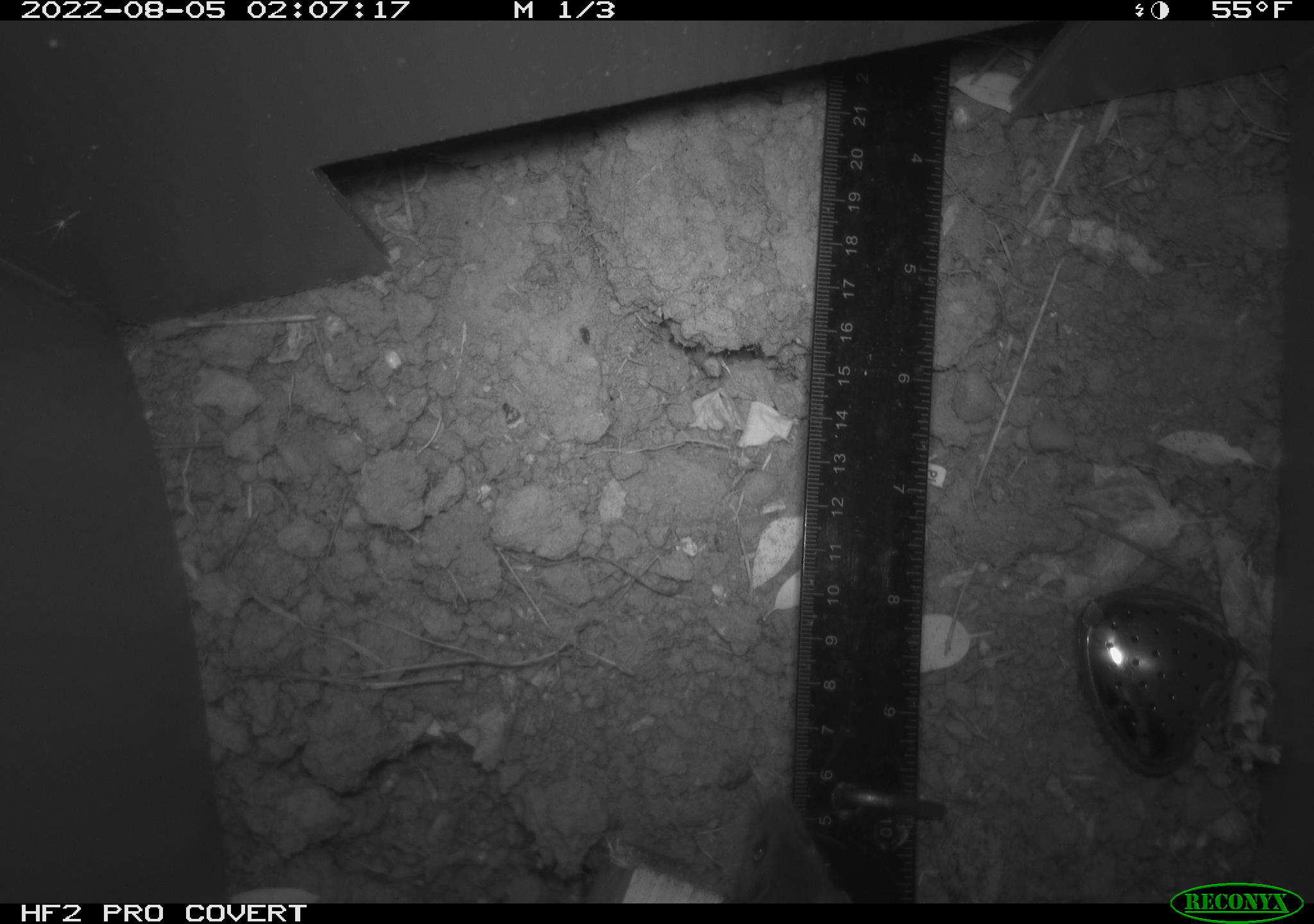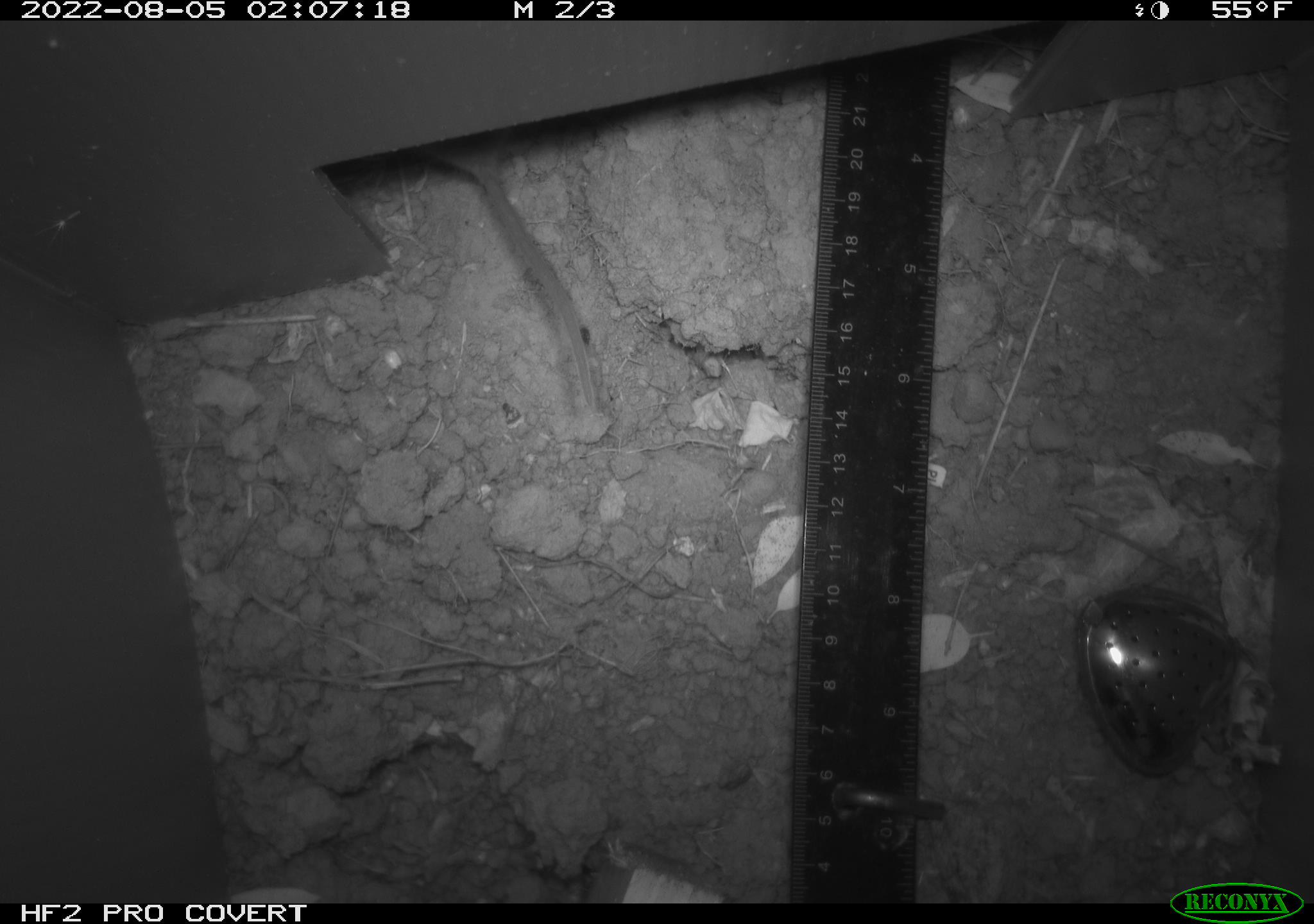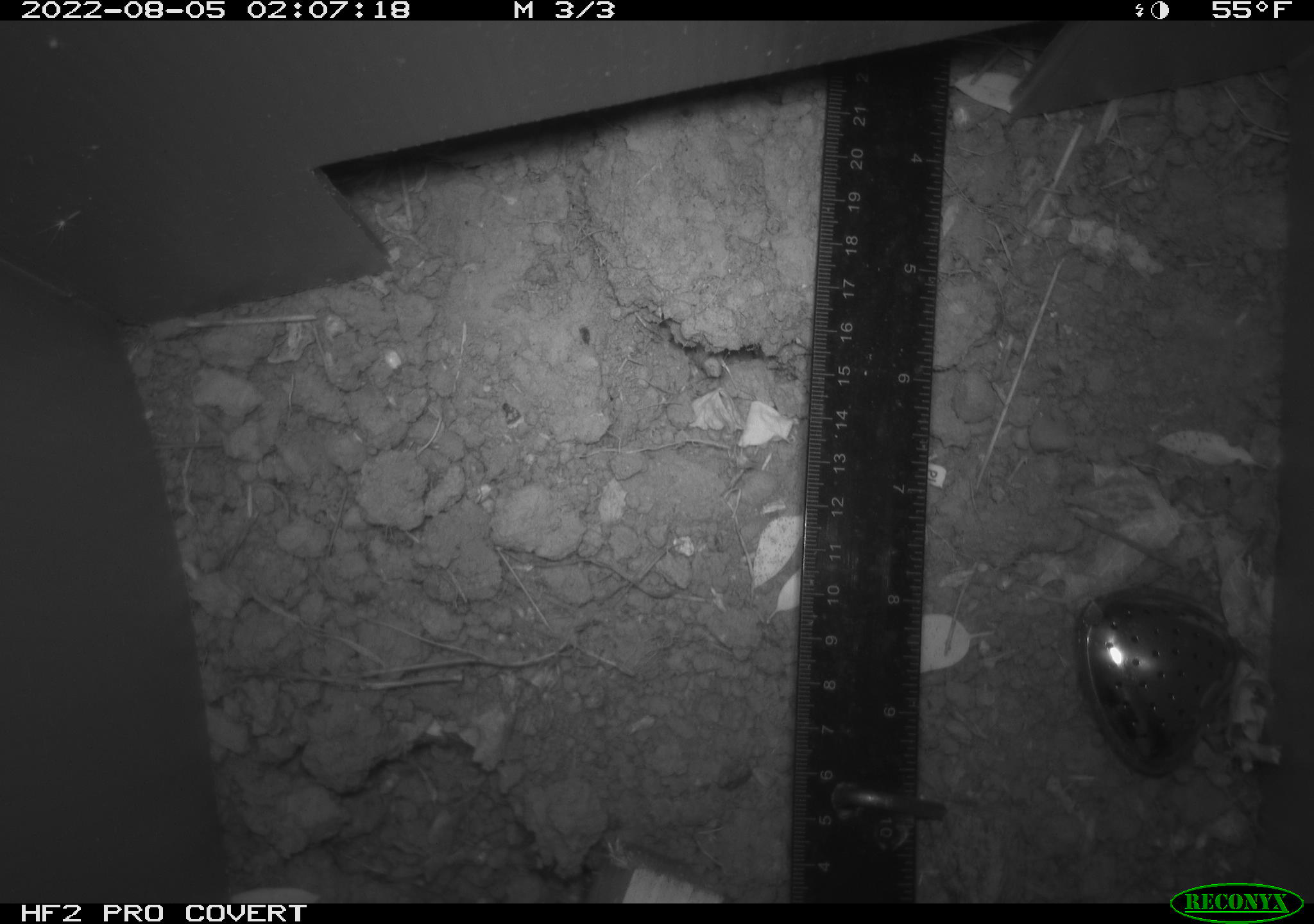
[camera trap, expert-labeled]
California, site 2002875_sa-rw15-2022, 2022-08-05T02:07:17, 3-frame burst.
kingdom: Animalia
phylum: Chordata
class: Mammalia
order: Rodentia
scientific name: Rodentia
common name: rodent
Rodent (Rodentia).